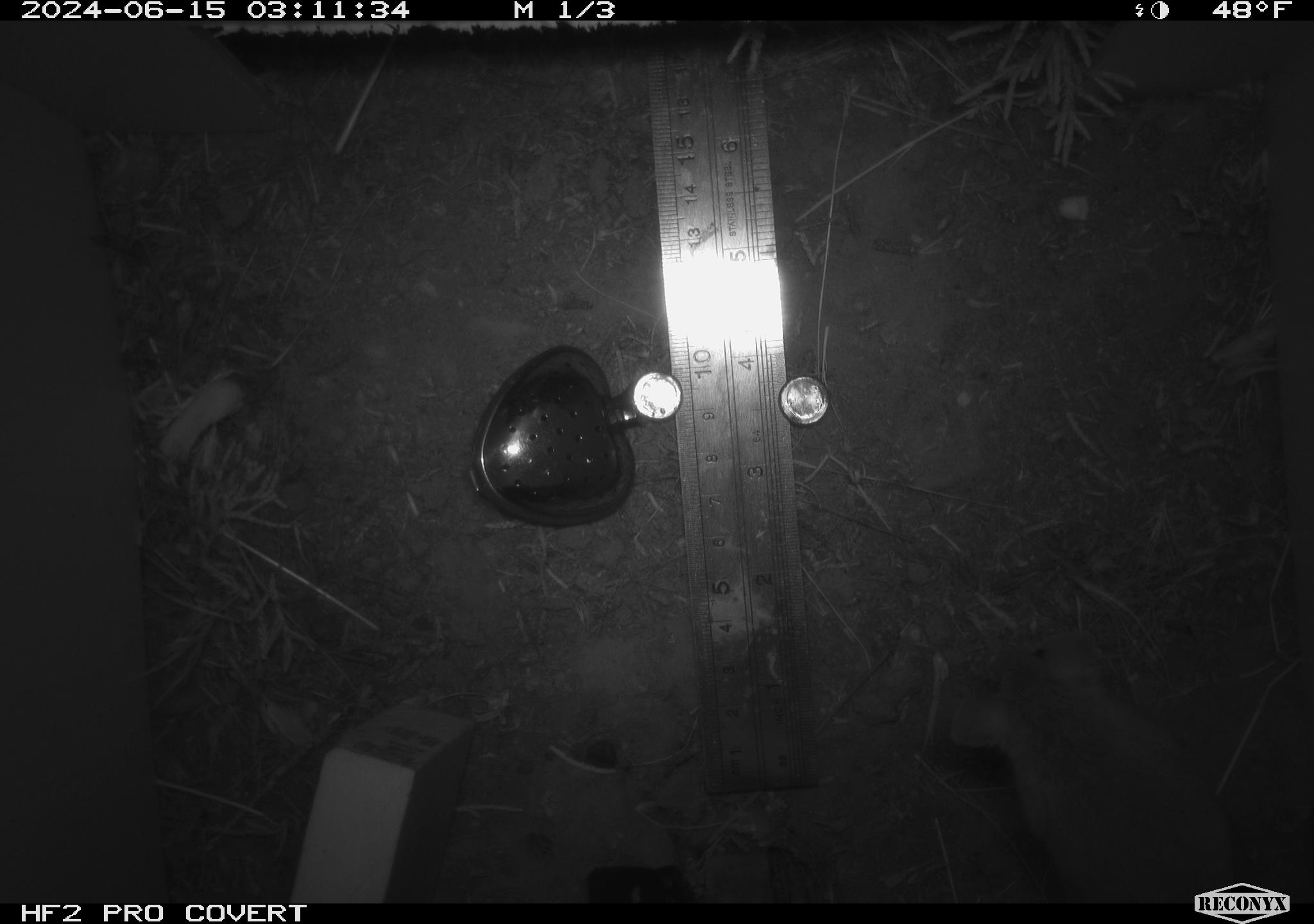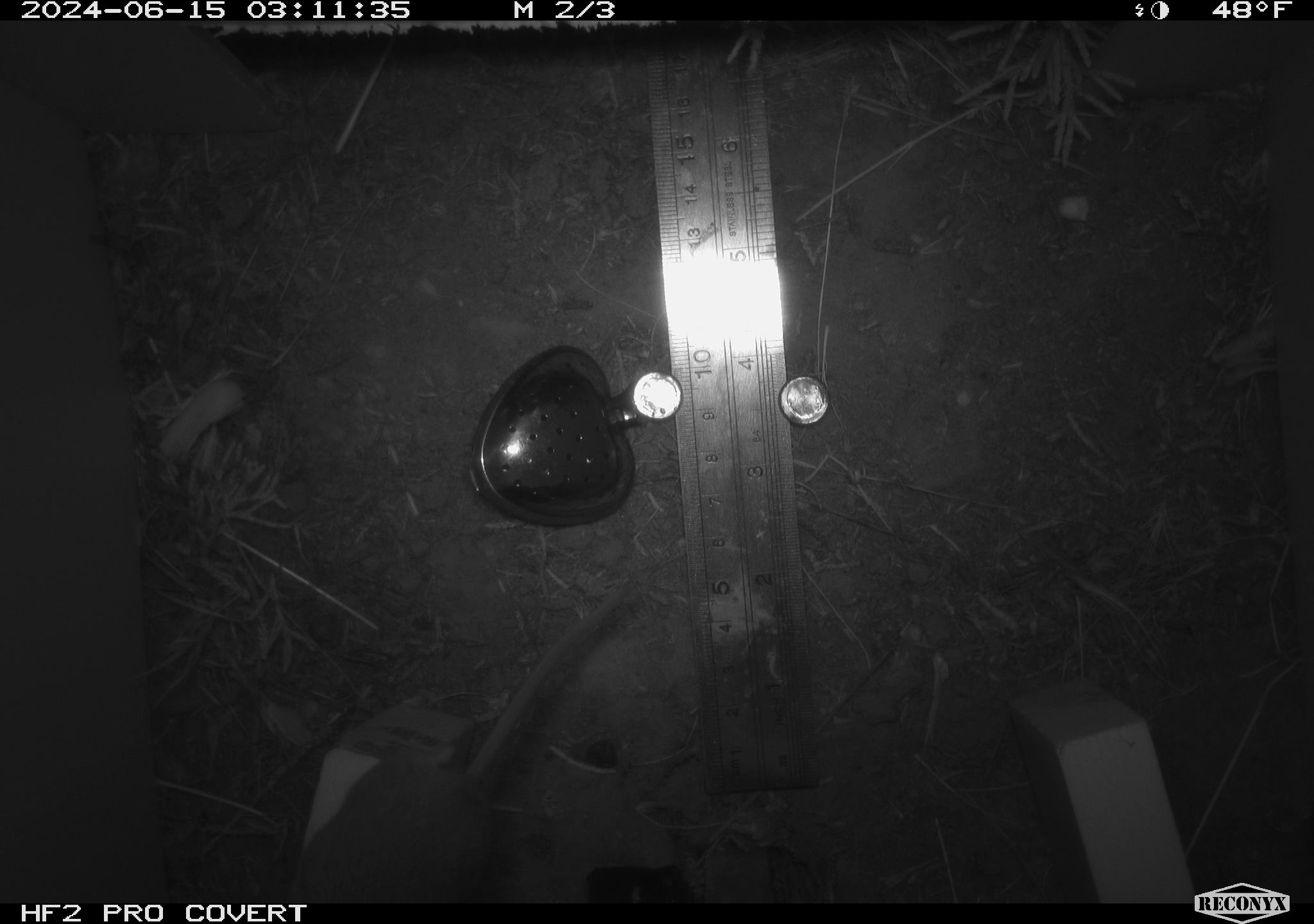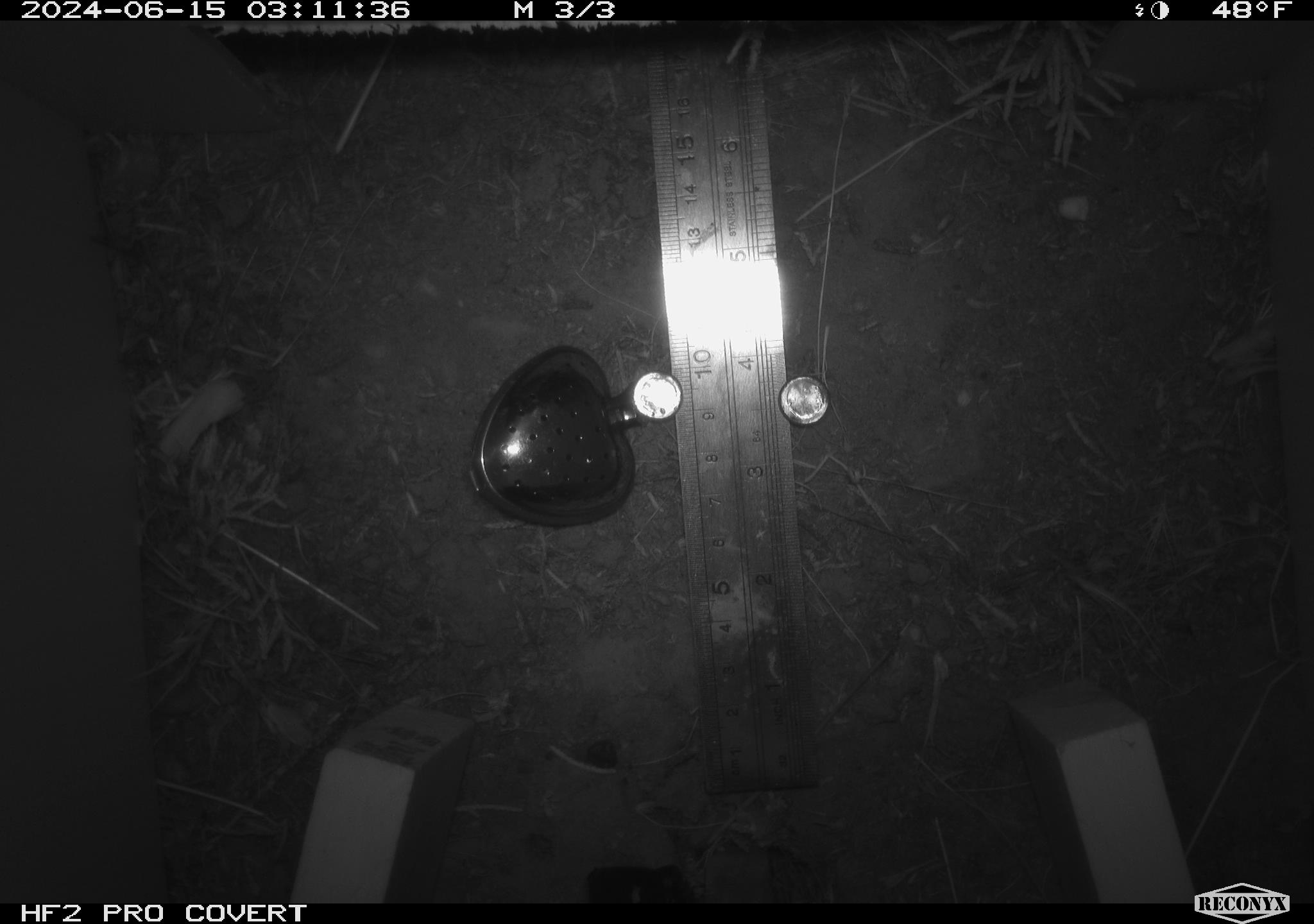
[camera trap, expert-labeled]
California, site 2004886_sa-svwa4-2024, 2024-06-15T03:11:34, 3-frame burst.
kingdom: Animalia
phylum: Chordata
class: Mammalia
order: Rodentia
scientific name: Rodentia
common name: mouse species